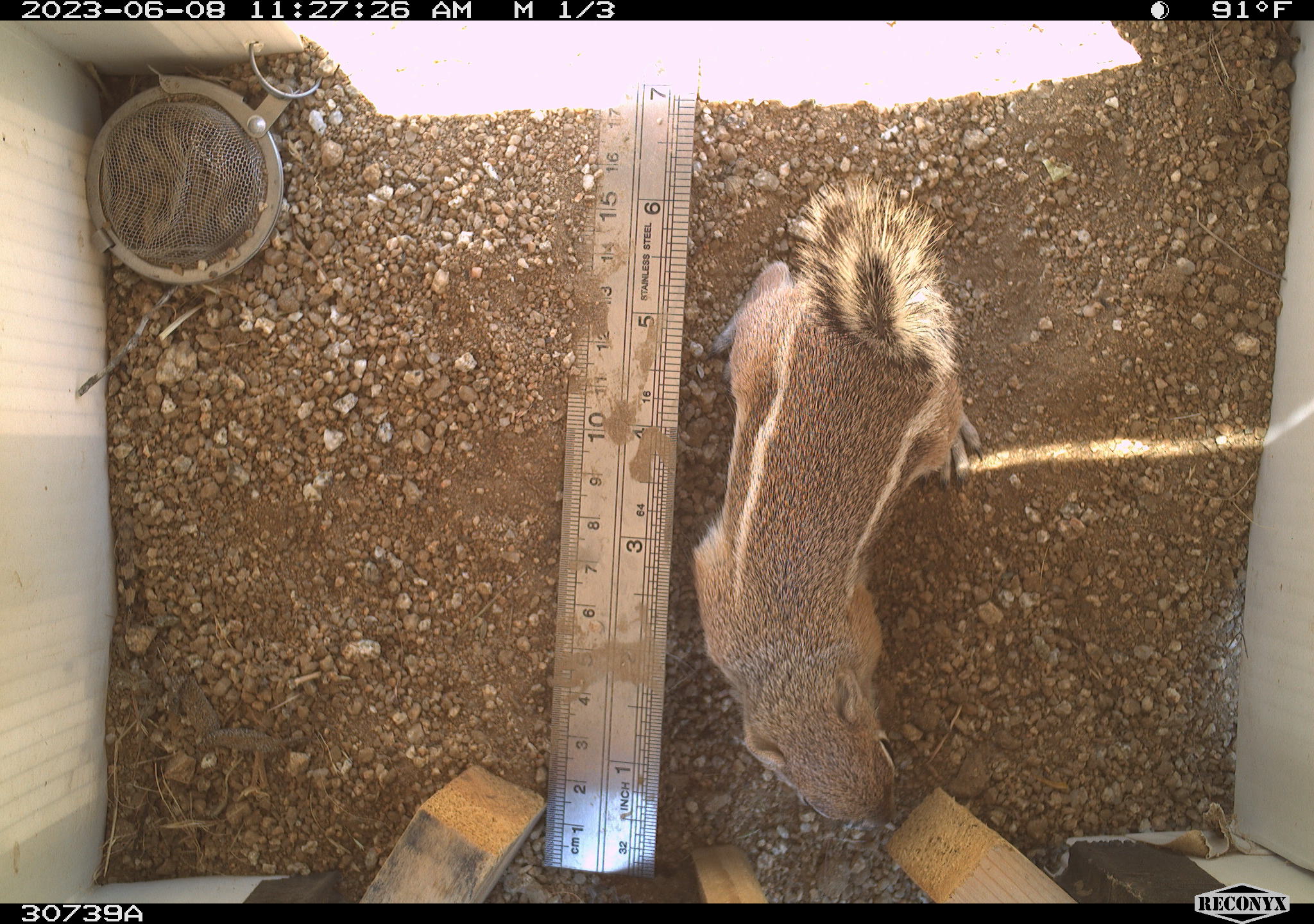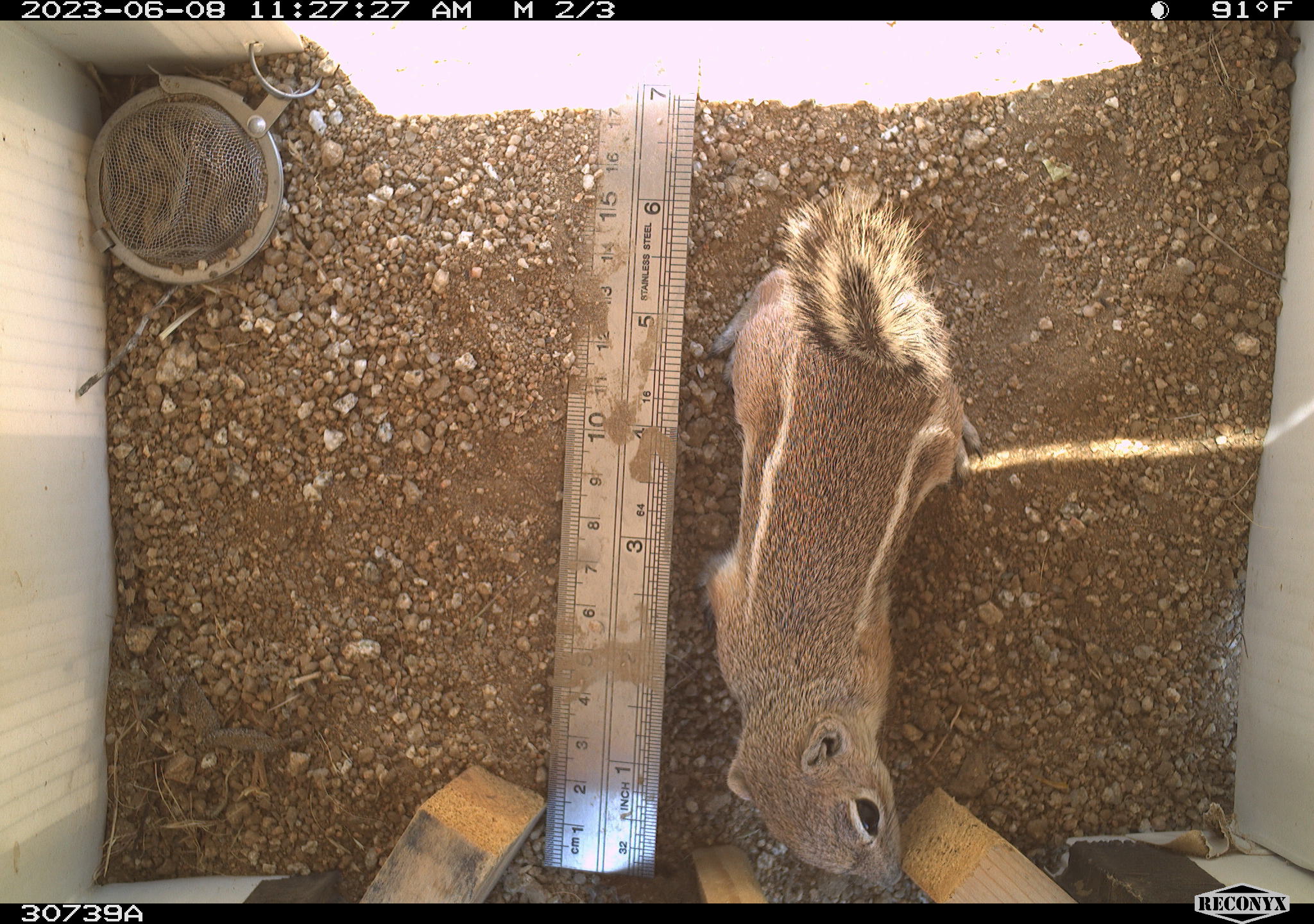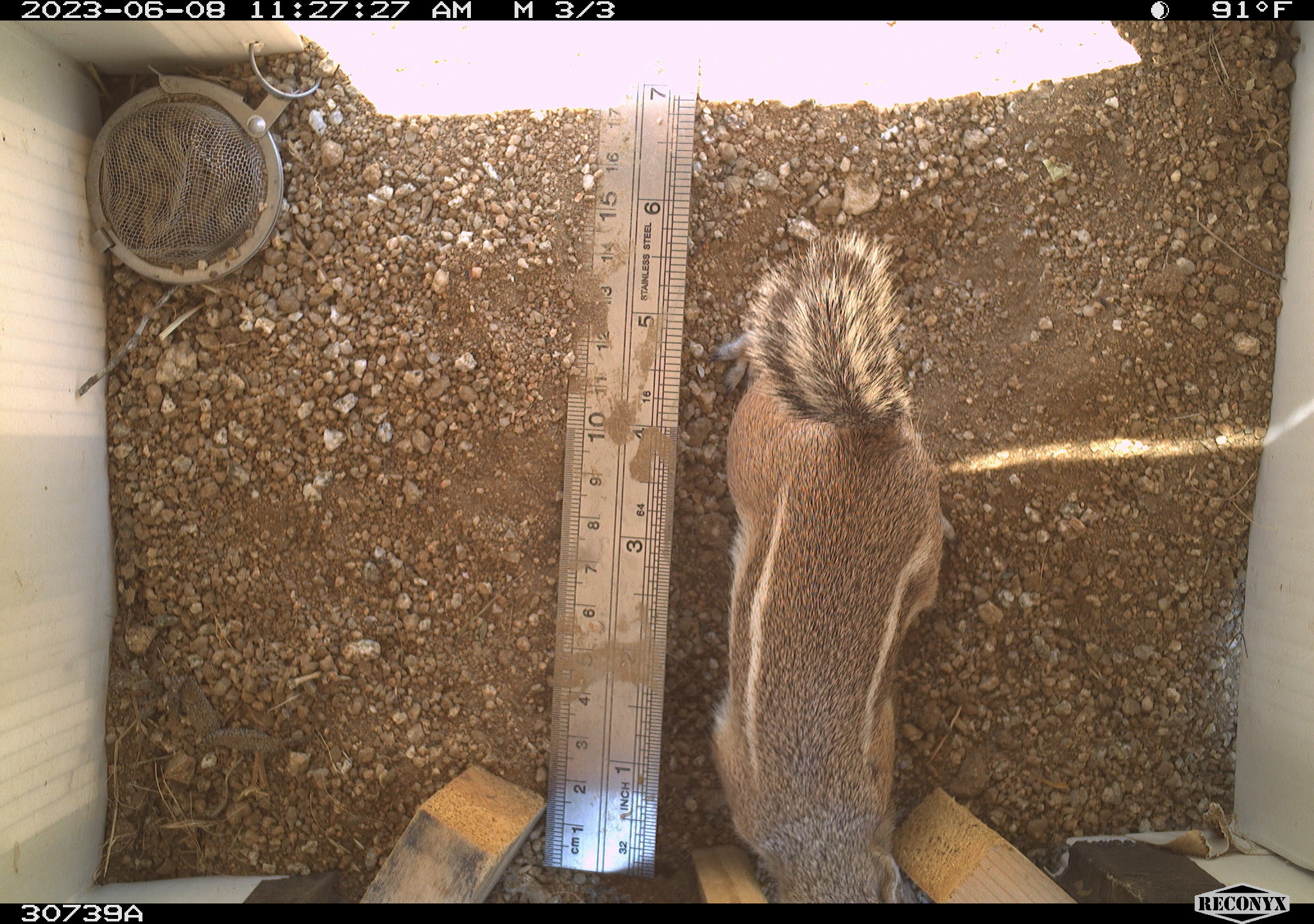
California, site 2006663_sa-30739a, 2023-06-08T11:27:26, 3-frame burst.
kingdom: Animalia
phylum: Chordata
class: Mammalia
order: Rodentia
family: Sciuridae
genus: Ammospermophilus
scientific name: Ammospermophilus leucurus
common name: white-tailed antelope squirrel